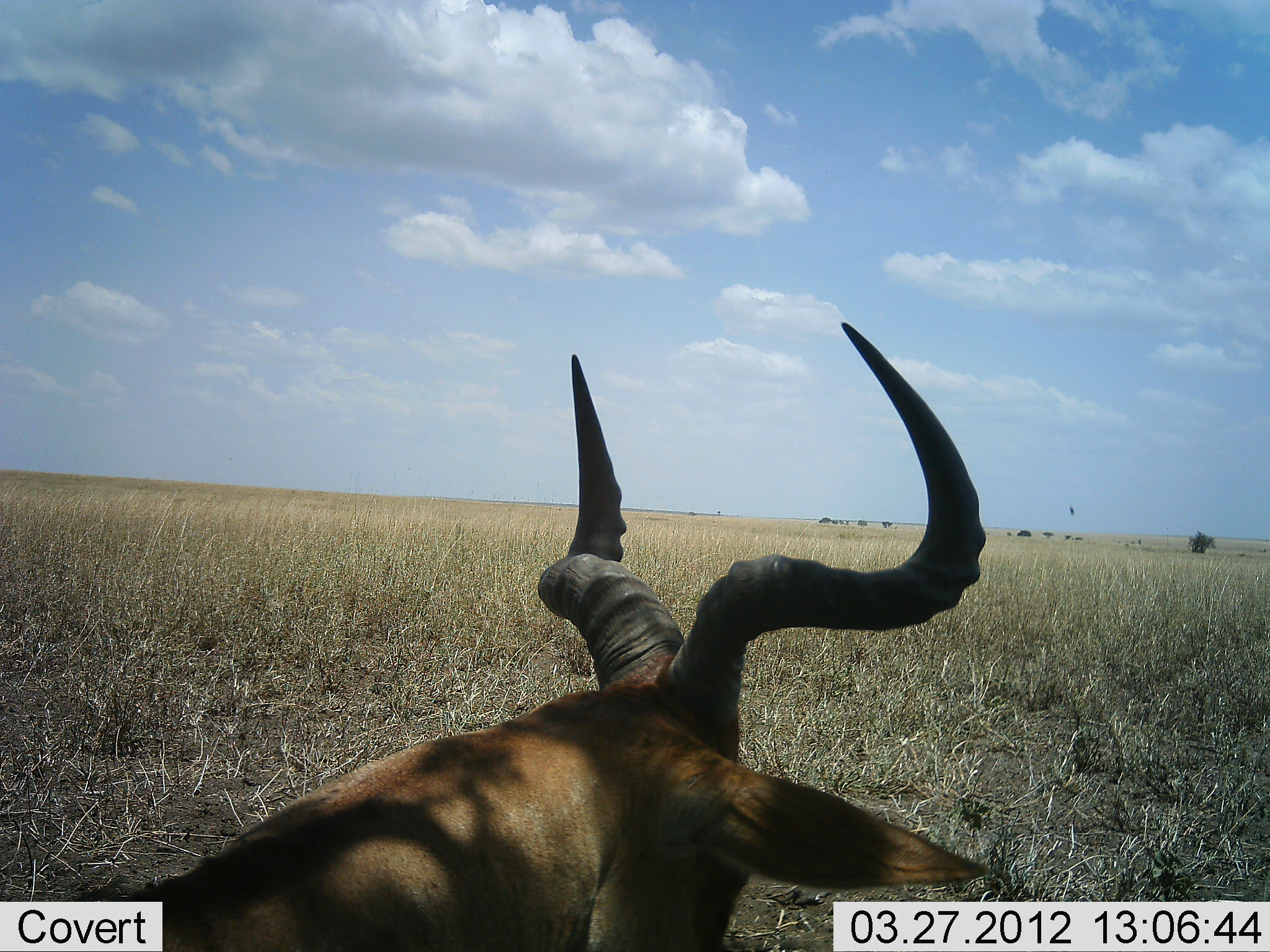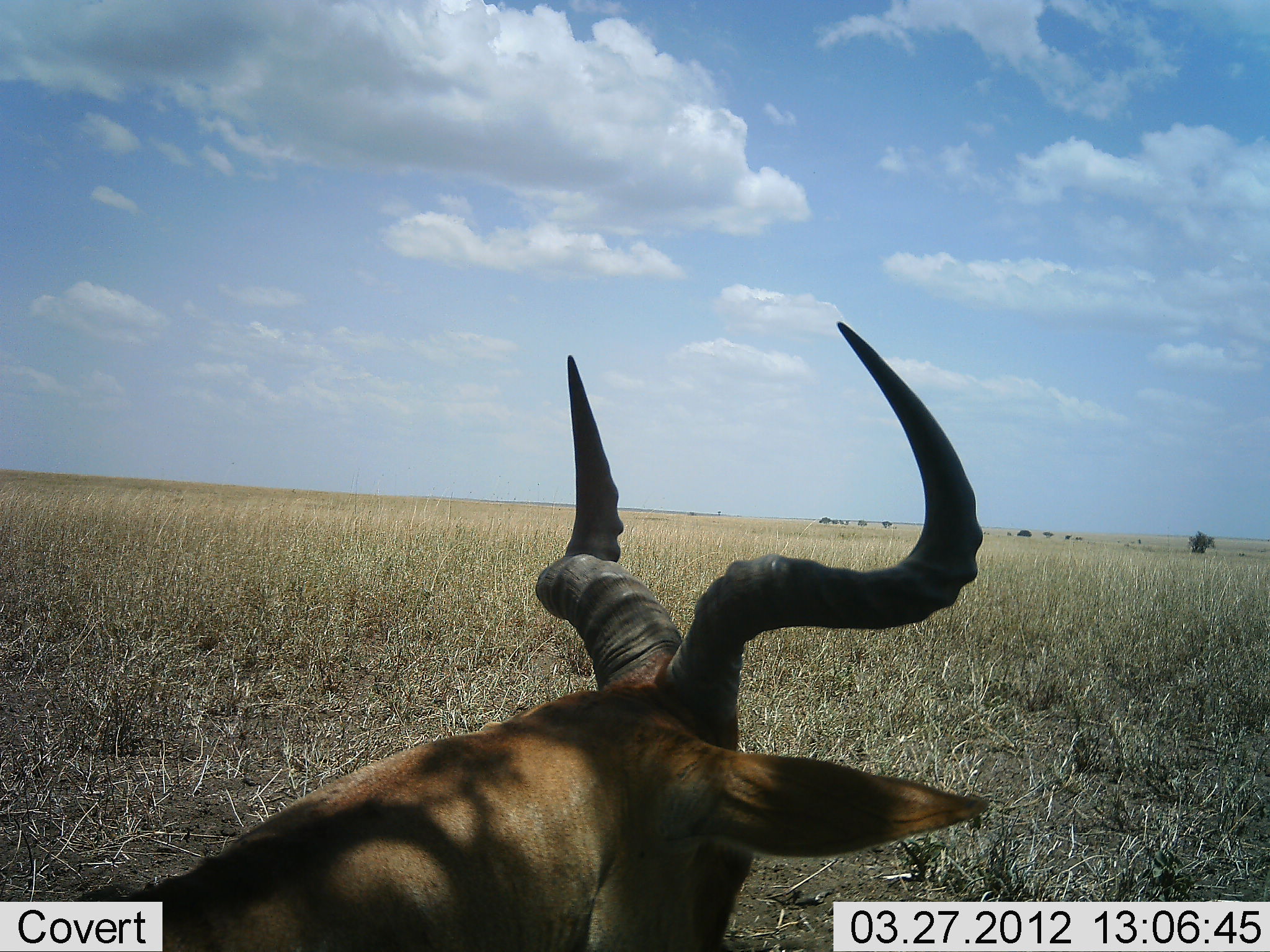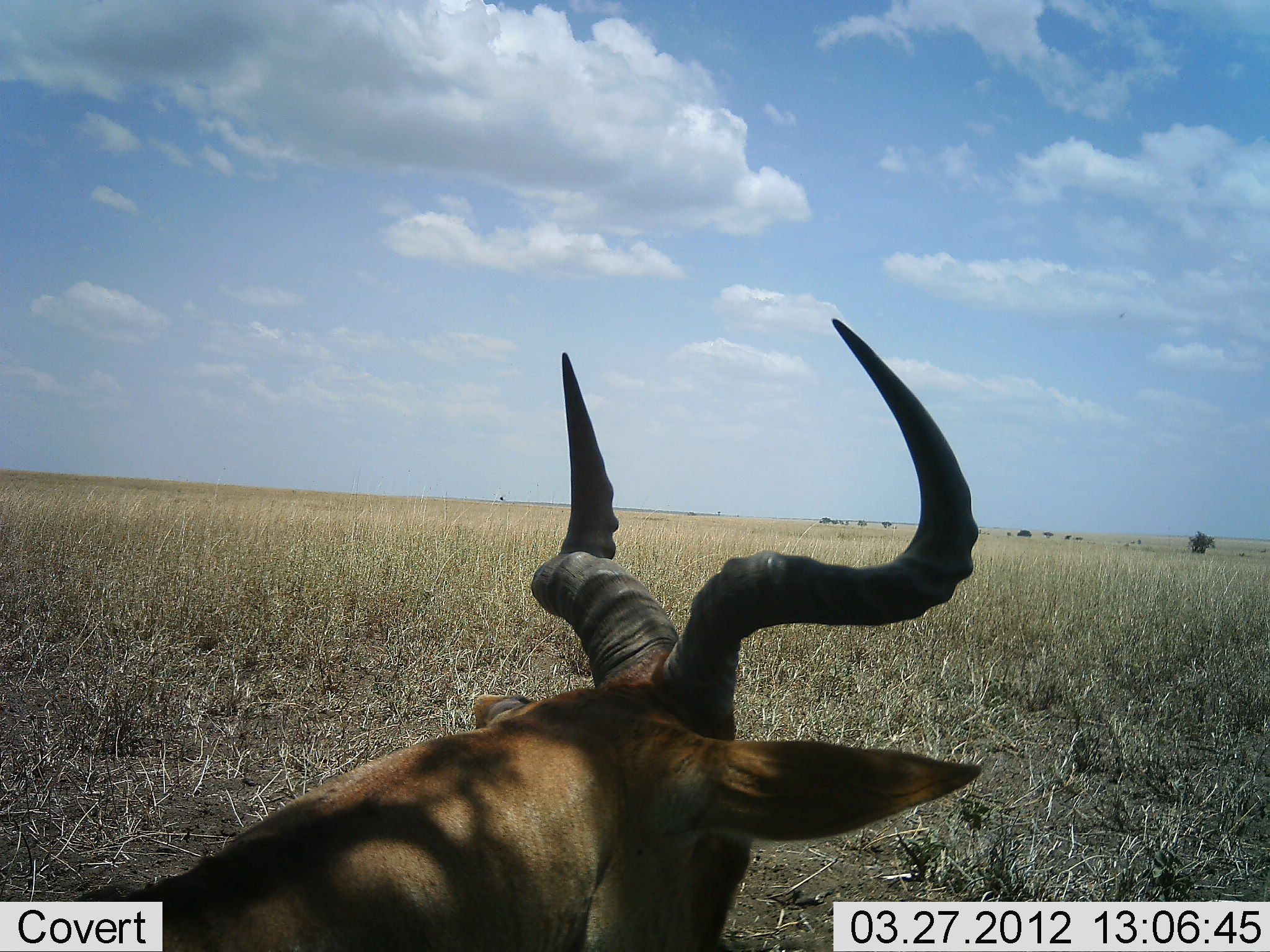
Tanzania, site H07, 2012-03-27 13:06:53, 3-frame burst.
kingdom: Animalia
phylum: Chordata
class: Mammalia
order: Artiodactyla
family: Bovidae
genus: Alcelaphus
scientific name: Alcelaphus buselaphus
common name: hartebeest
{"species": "hartebeest (Alcelaphus buselaphus)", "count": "1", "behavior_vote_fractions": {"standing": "32%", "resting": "64%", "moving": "7%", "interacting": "0%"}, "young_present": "0%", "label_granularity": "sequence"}